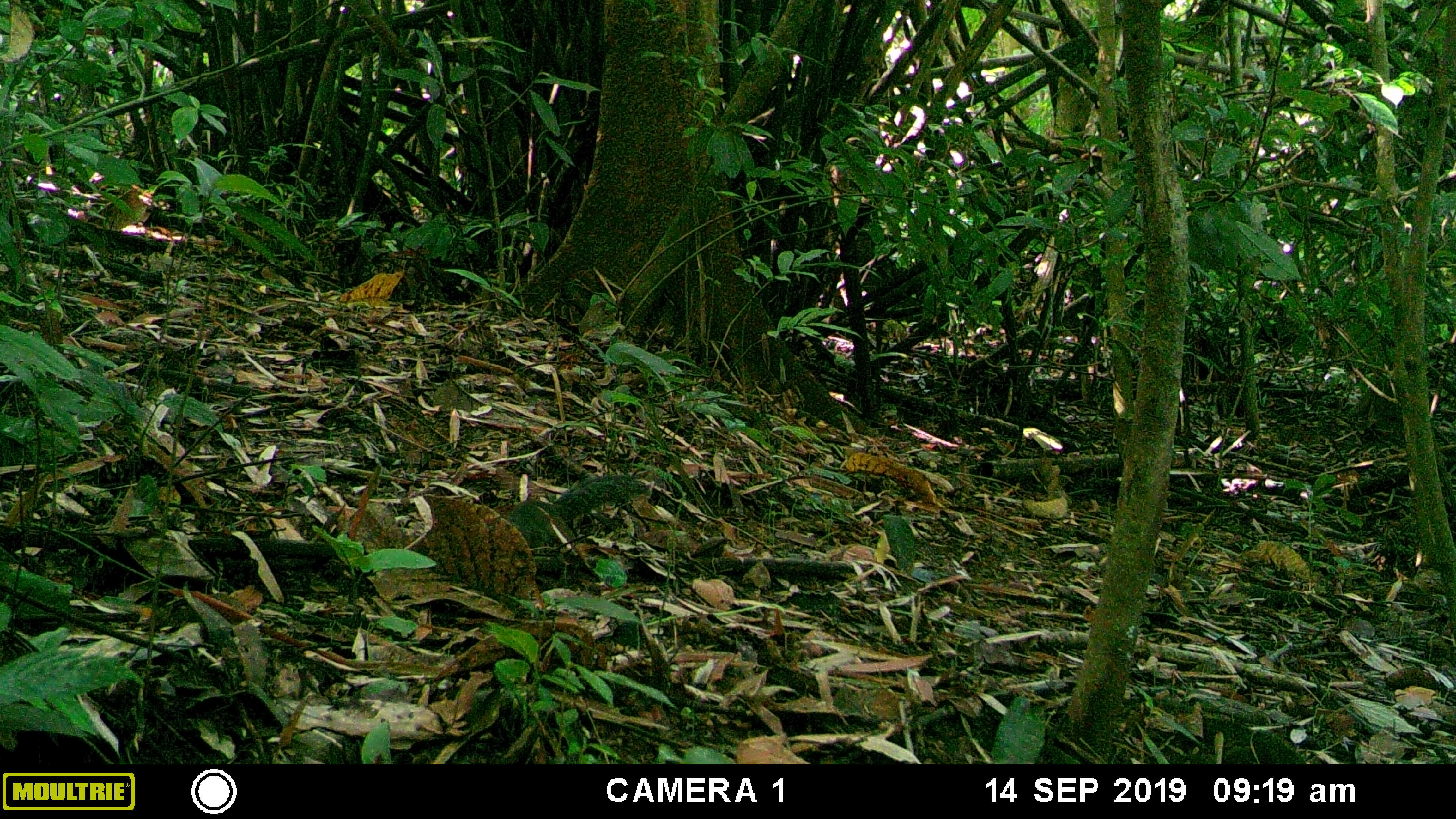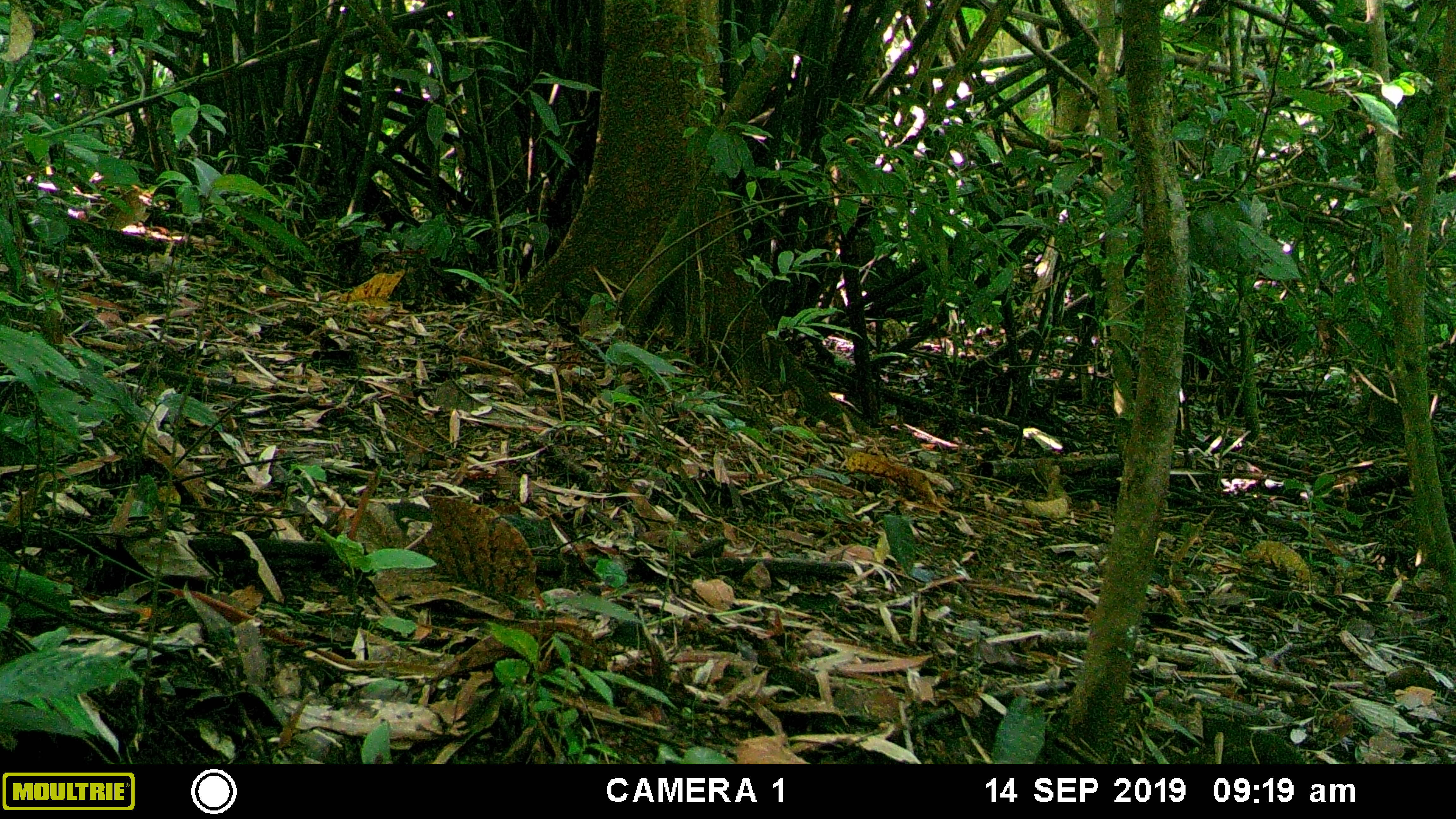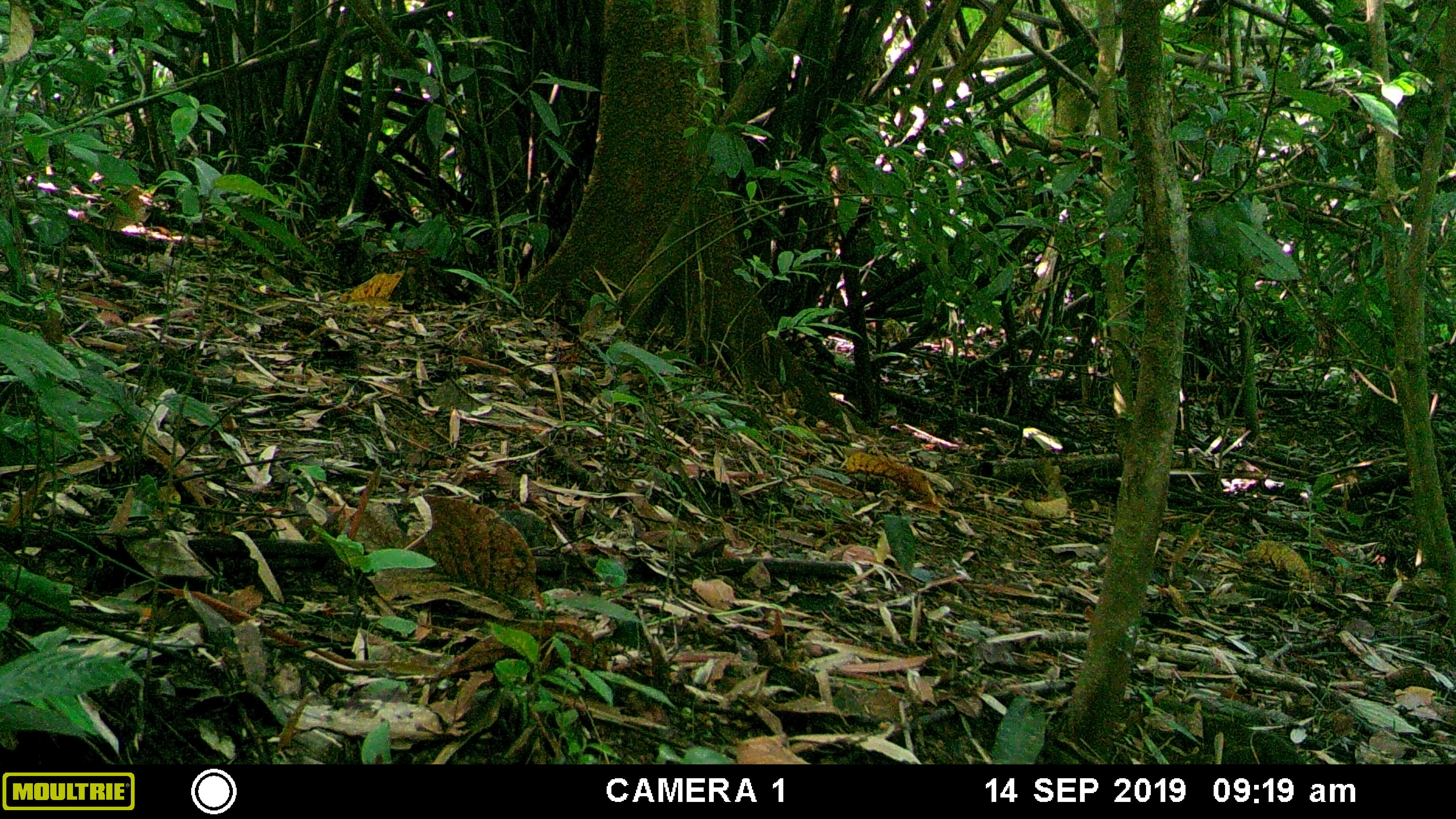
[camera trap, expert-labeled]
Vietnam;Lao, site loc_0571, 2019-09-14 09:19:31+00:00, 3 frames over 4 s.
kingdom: Animalia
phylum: Chordata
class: Mammalia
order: Rodentia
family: Sciuridae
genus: Dremomys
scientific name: Dremomys rufigenis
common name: red-cheeked squirrel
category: red cheeked squirrel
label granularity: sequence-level